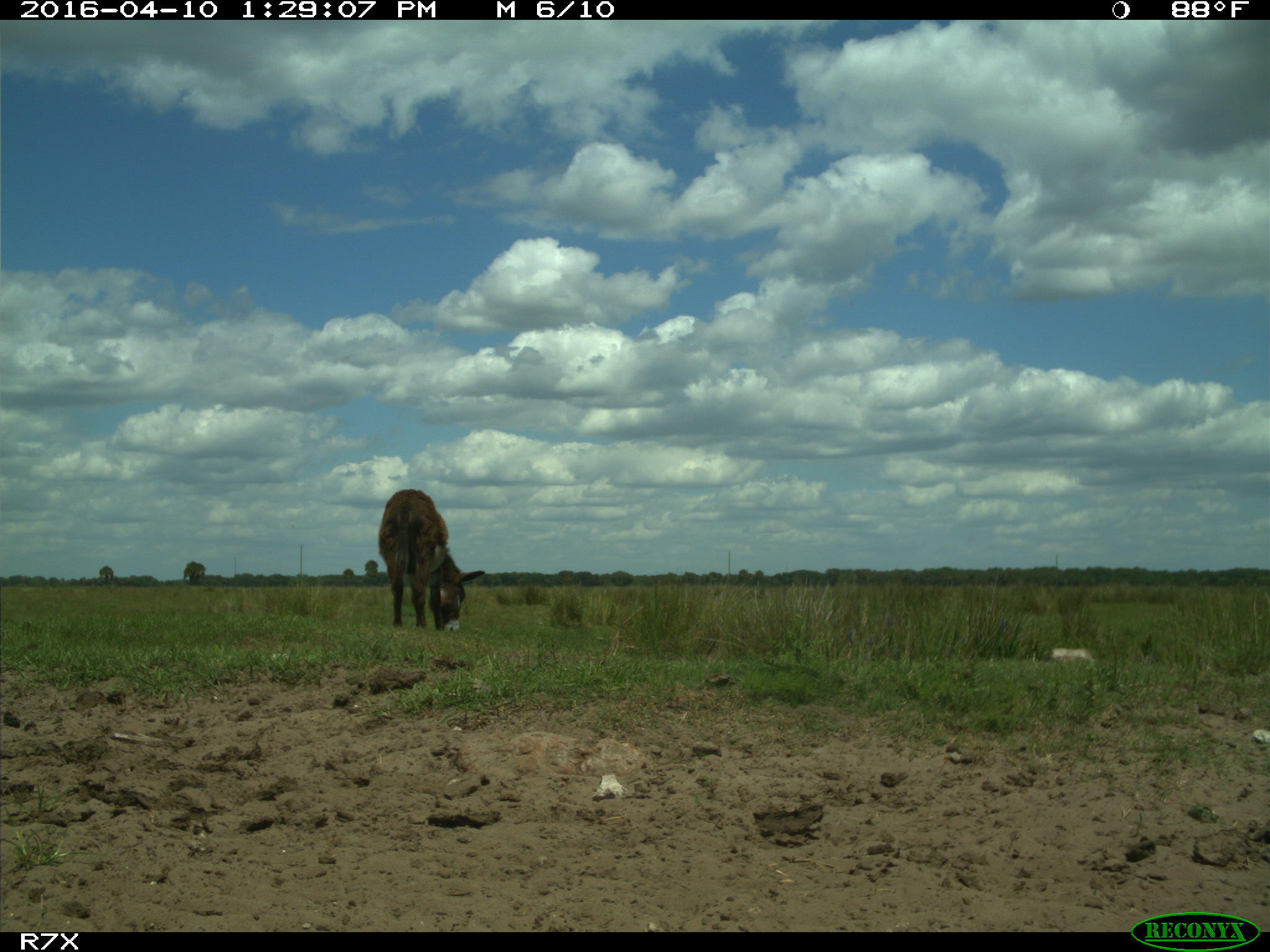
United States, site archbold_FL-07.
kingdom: Animalia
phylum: Chordata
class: Mammalia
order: Artiodactyla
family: Bovidae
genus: Bos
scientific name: Bos taurus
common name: domestic cow